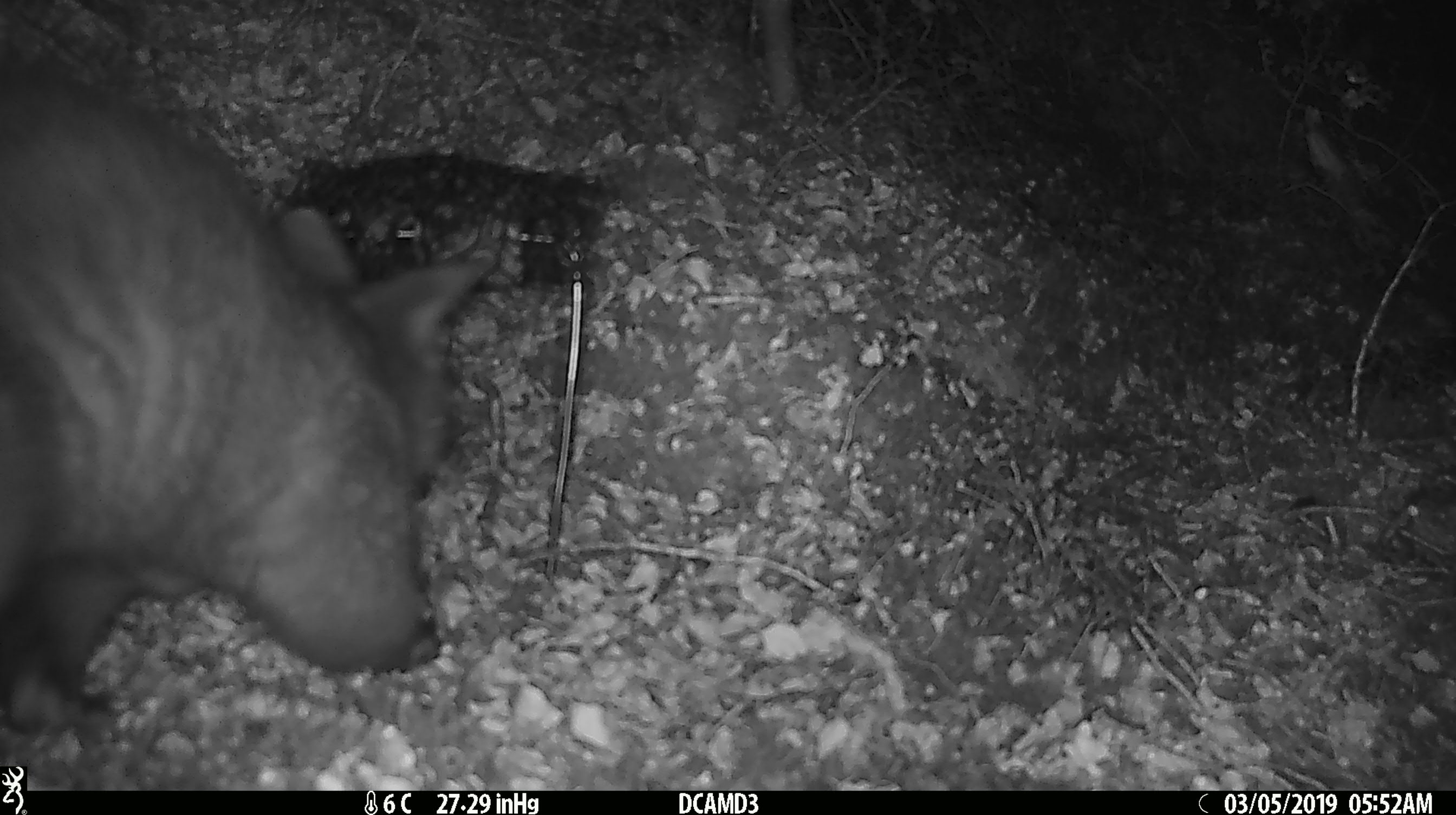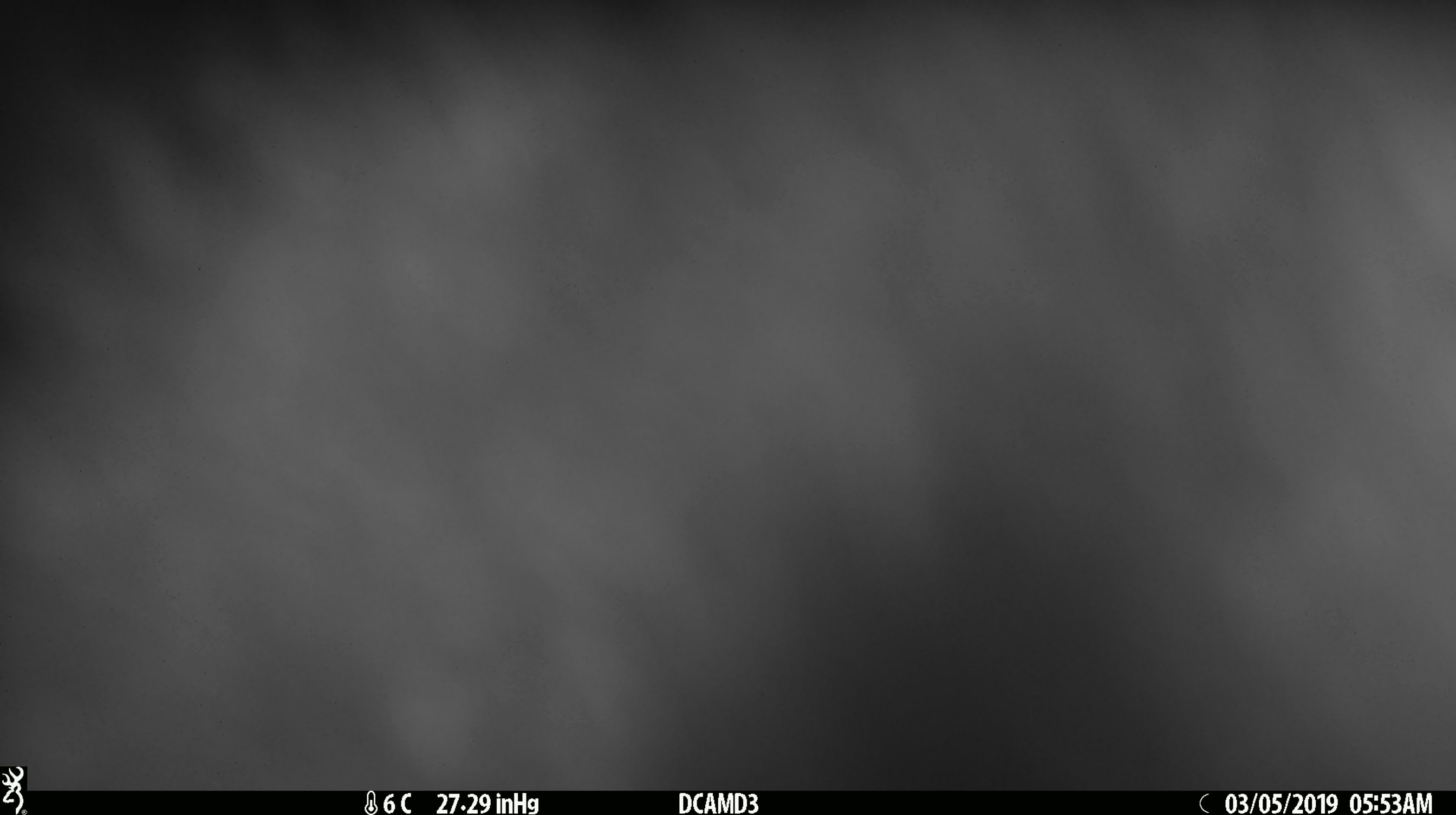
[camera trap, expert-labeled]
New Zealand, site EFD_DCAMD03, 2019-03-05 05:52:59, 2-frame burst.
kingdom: Animalia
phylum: Chordata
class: Mammalia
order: Diprotodontia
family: Phalangeridae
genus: Trichosurus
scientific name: Trichosurus vulpecula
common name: common brushtail possum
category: possum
Possum (common brushtail possum) (Trichosurus vulpecula).